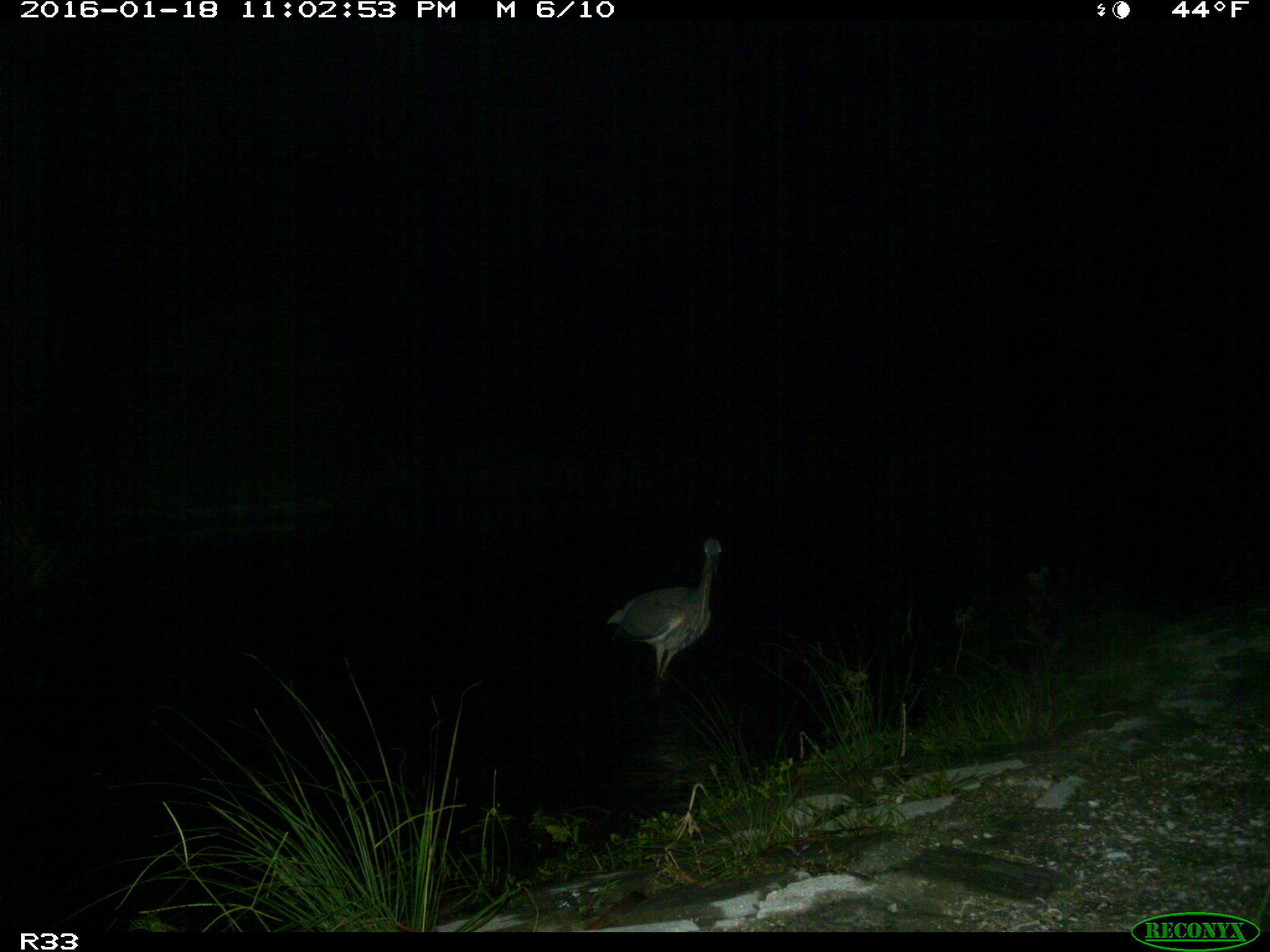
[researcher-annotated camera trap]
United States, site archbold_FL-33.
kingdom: Animalia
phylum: Chordata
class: Aves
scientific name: Aves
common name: birds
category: unidentified bird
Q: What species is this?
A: Unidentified bird (birds) (Aves).